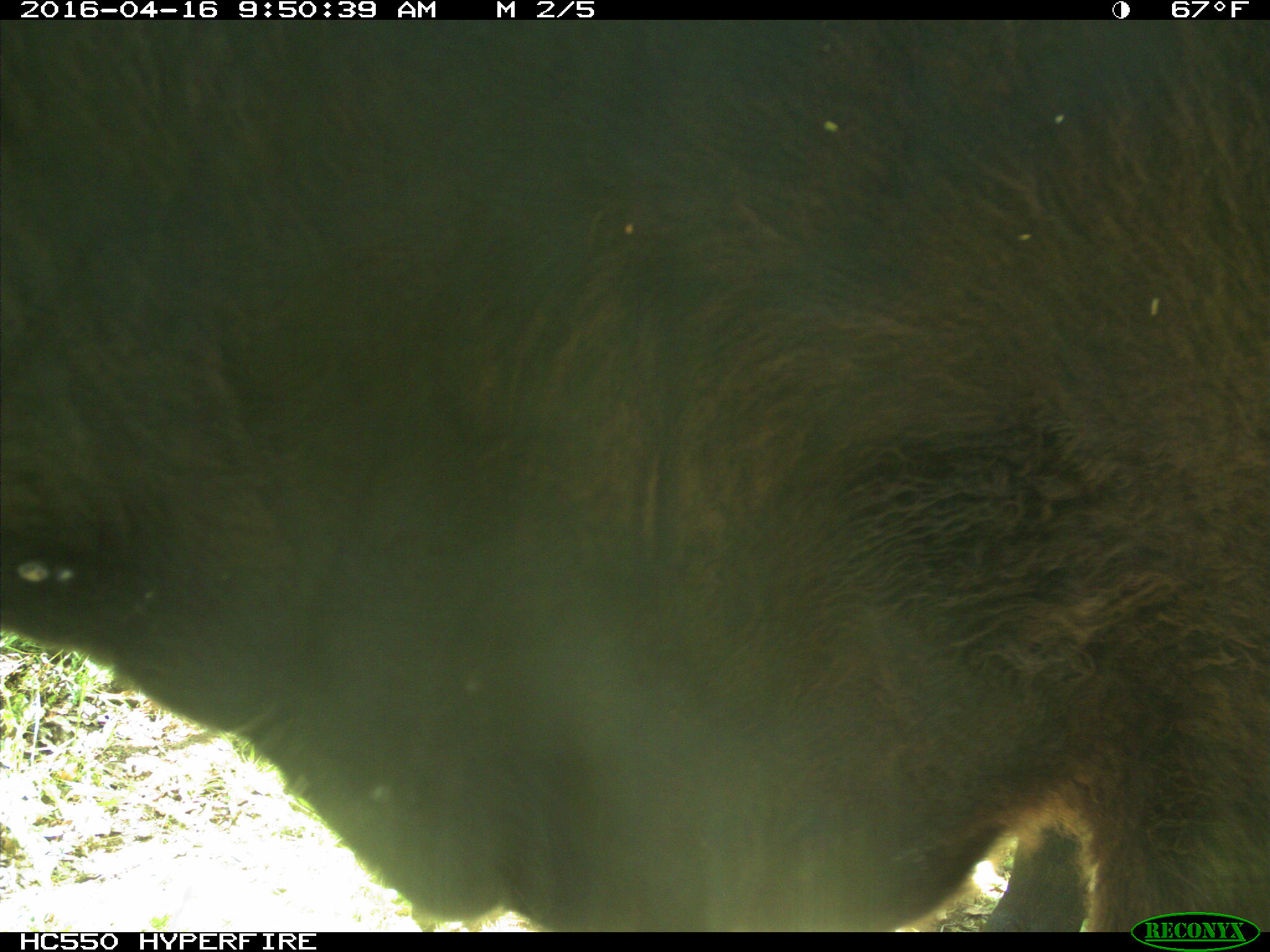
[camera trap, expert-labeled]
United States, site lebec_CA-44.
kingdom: Animalia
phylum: Chordata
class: Mammalia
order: Artiodactyla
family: Bovidae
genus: Bos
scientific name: Bos taurus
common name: domestic cow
Bos taurus (domestic cow).